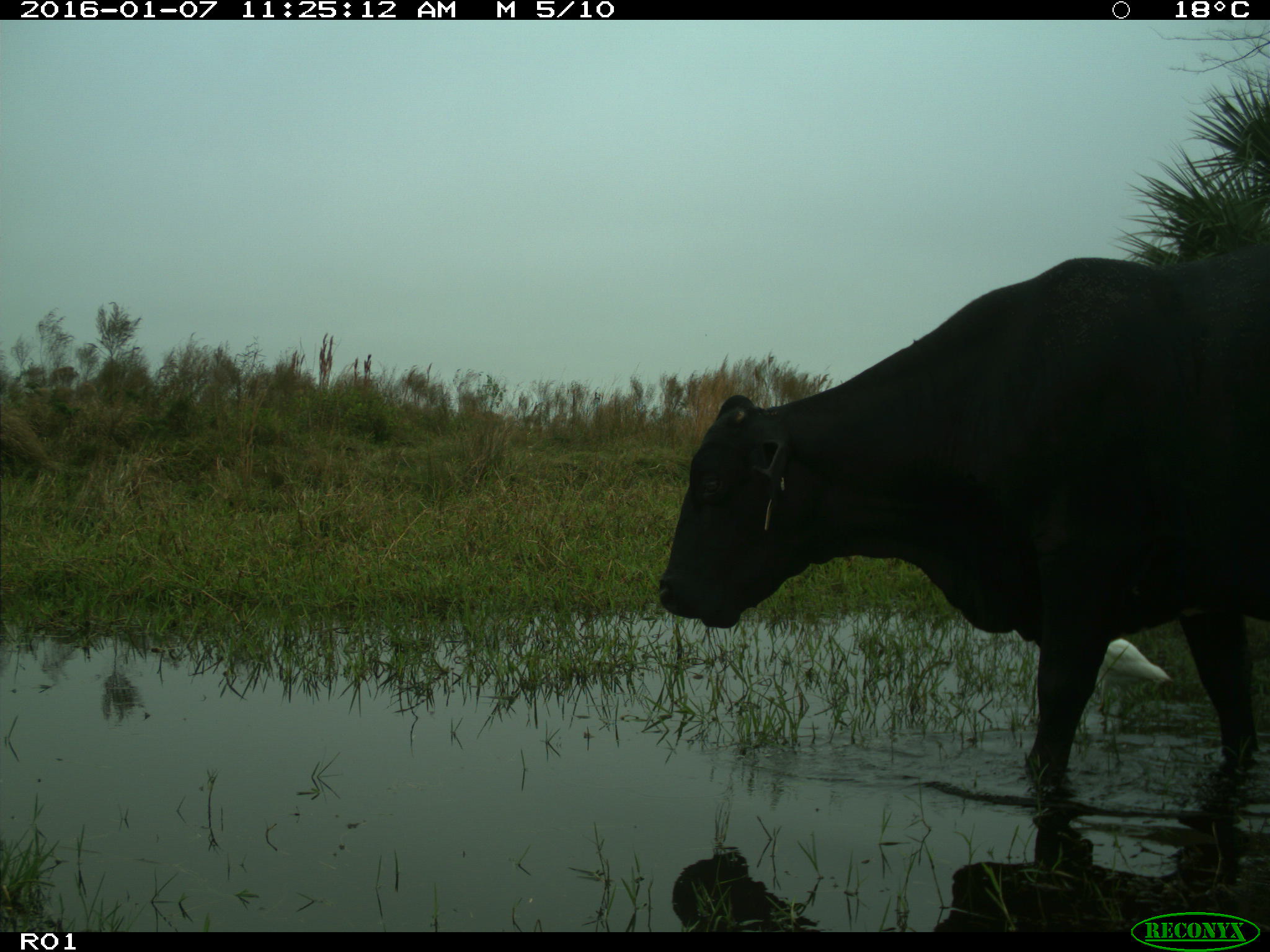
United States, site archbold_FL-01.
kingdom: Animalia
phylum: Chordata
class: Mammalia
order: Artiodactyla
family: Bovidae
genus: Bos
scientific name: Bos taurus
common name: domestic cow